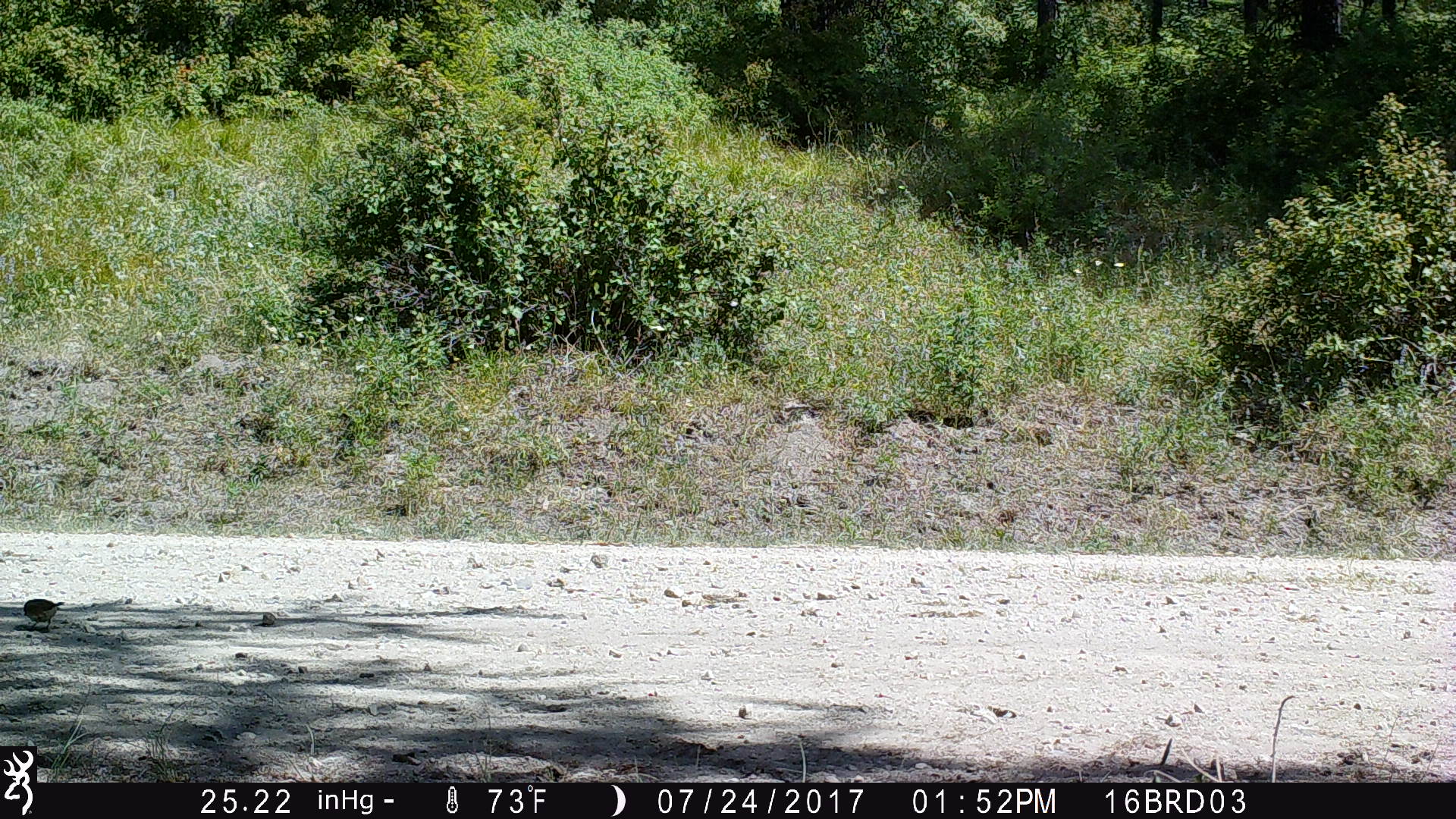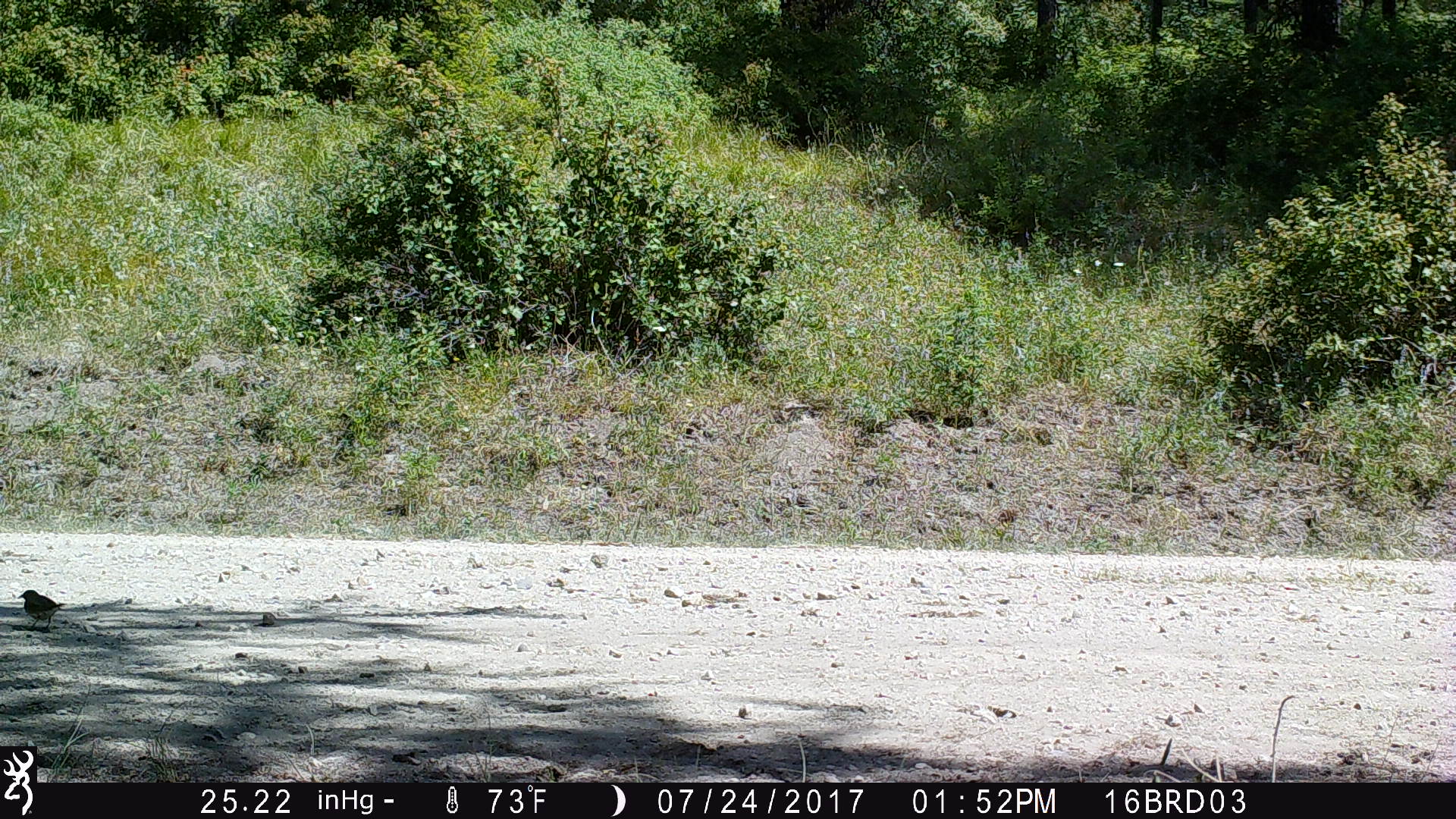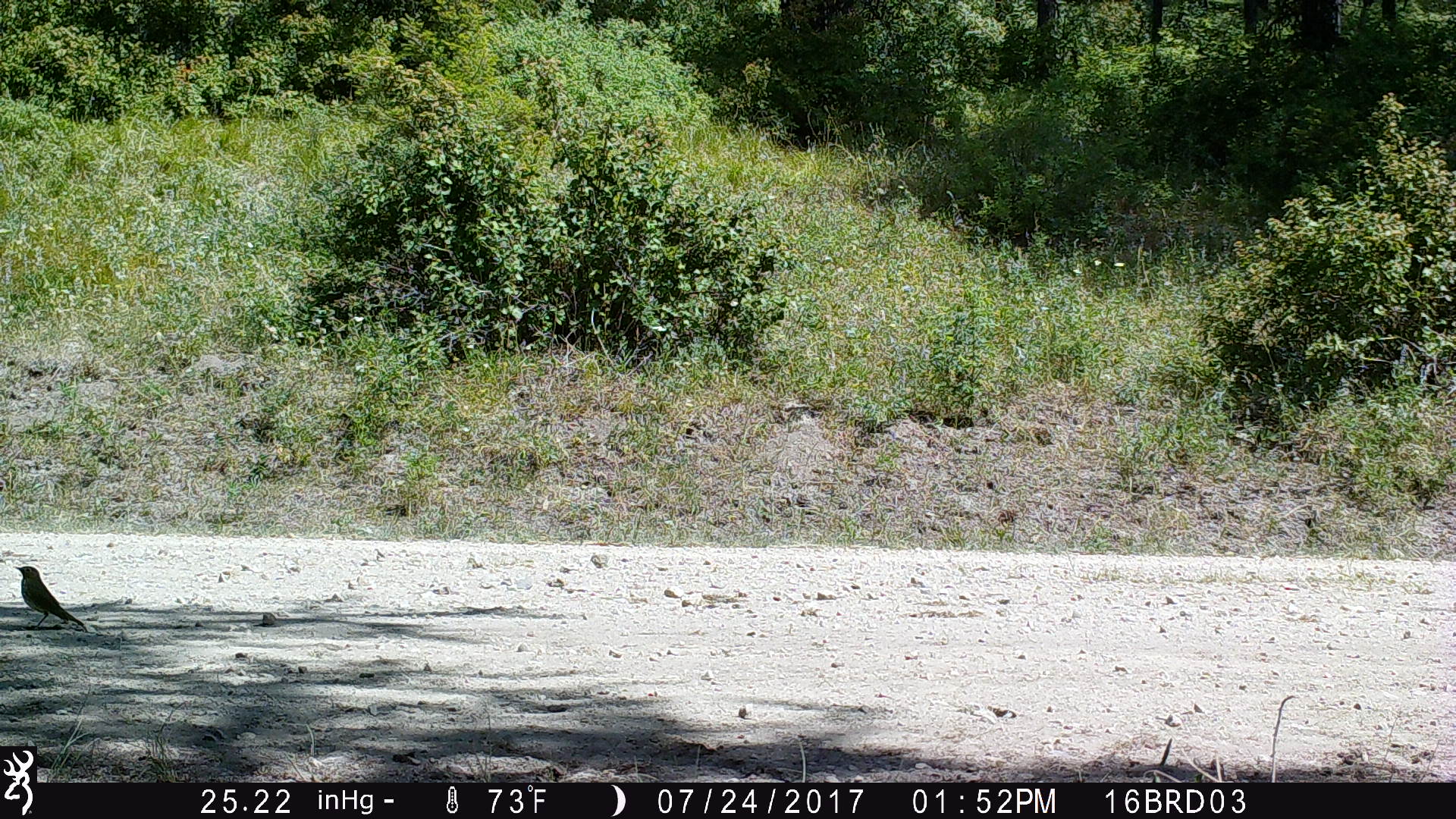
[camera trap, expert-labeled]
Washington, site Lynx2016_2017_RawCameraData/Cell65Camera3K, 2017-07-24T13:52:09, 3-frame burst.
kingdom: Animalia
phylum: Chordata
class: Aves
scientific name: Aves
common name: birds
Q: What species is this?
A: Aves (birds).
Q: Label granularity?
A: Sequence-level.